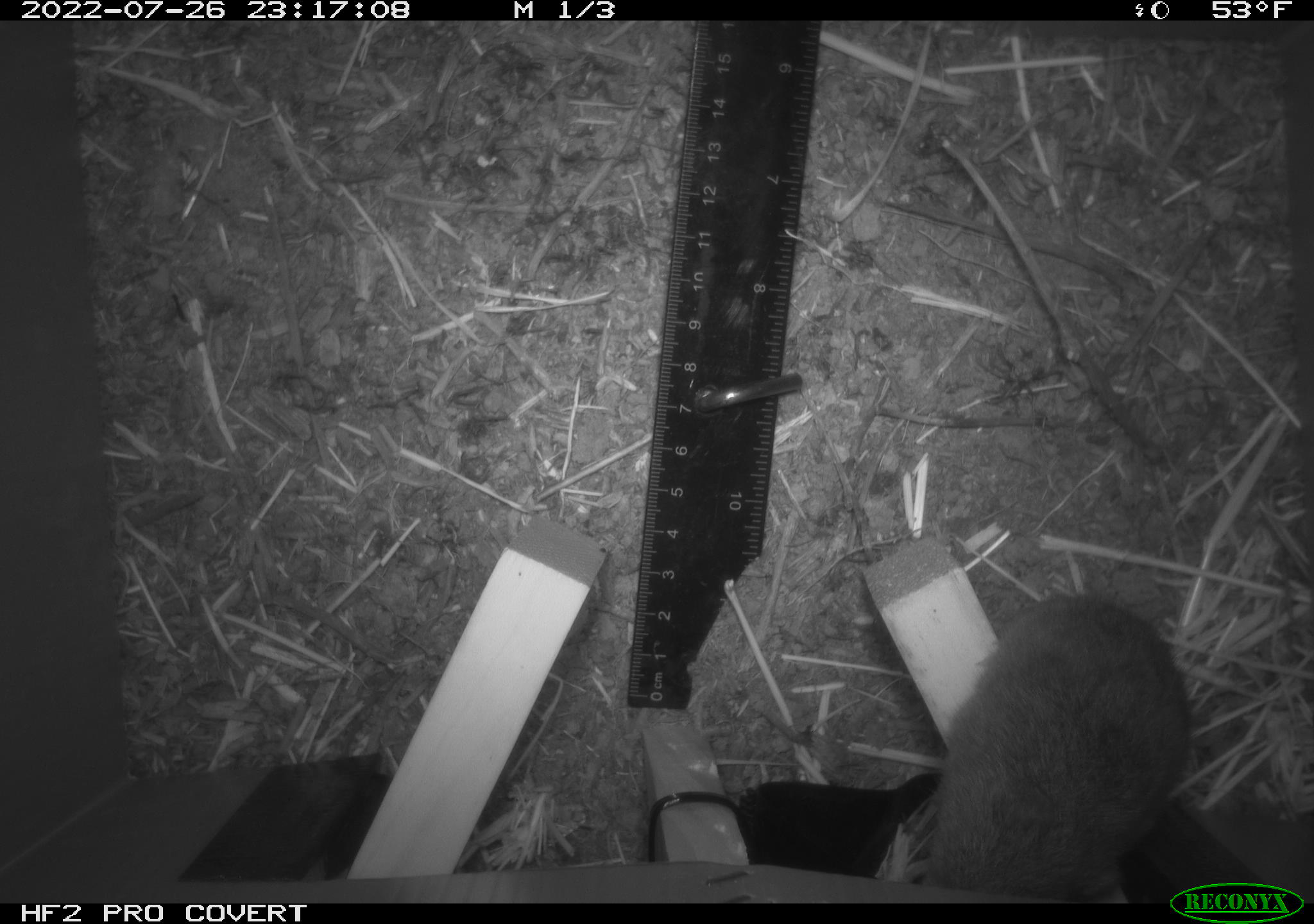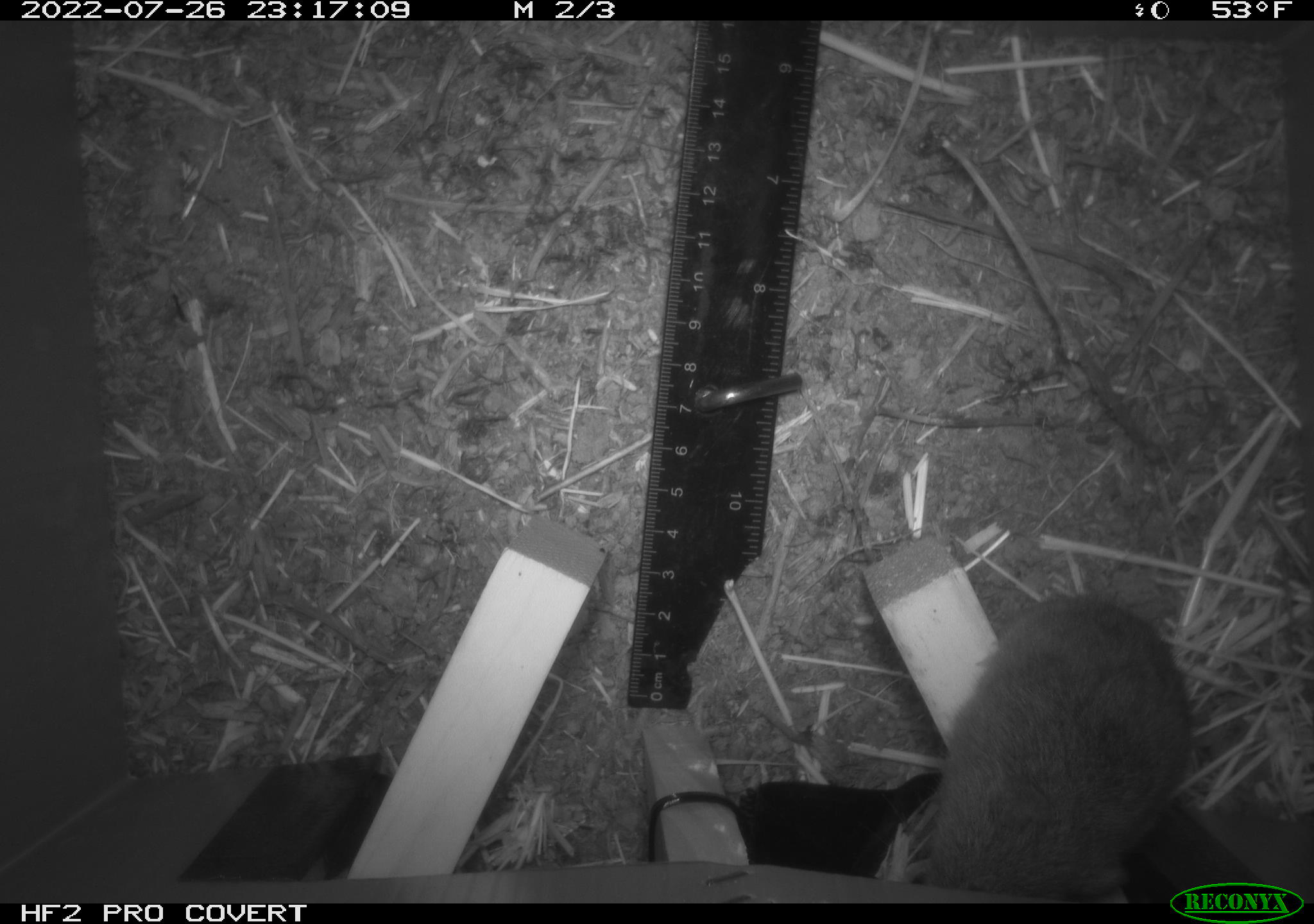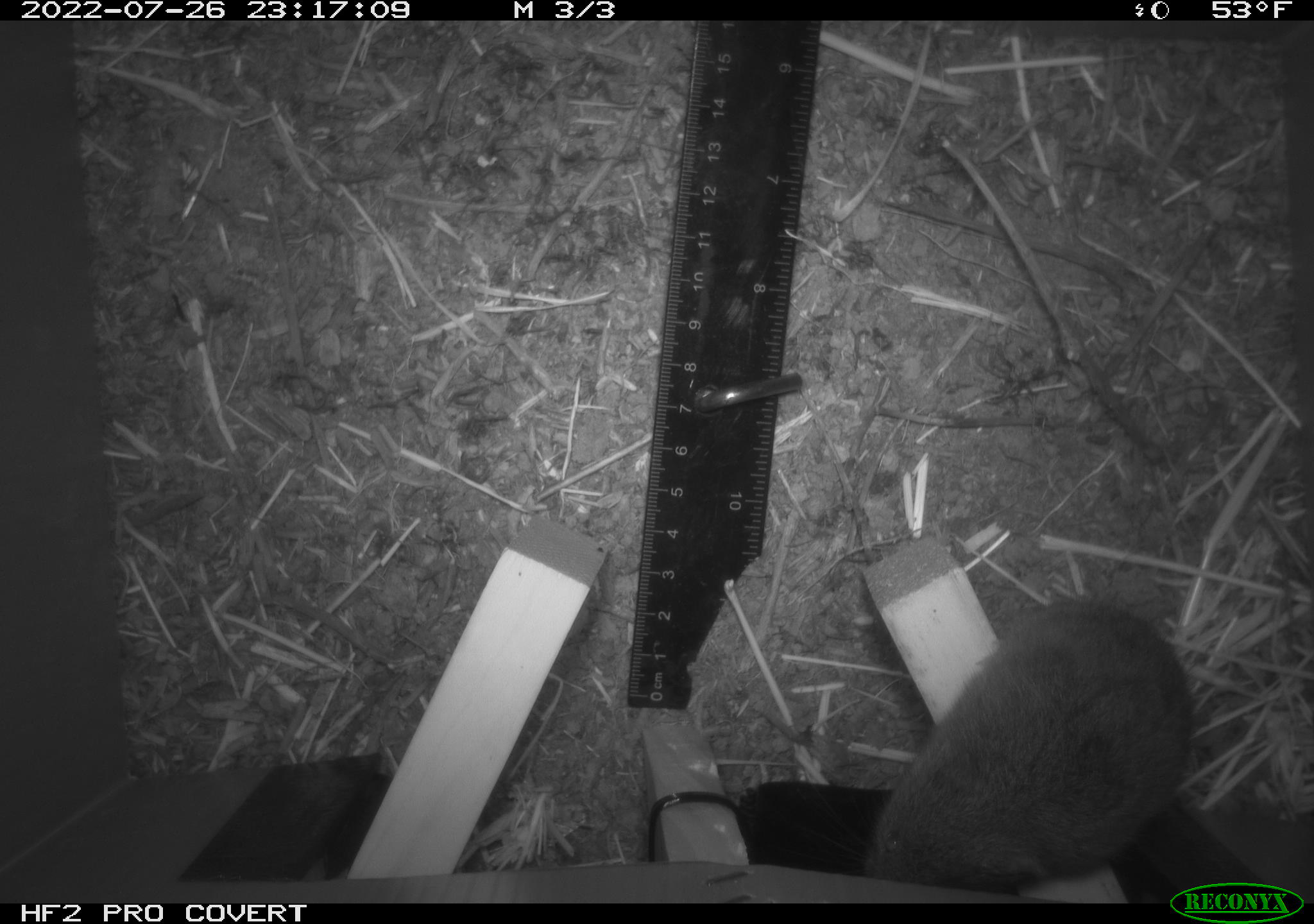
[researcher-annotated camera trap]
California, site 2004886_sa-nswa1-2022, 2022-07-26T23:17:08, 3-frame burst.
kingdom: Animalia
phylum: Chordata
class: Mammalia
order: Rodentia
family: Cricetidae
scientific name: Arvicolinae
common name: voles, lemmings, and muskrats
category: arvicolinae subfamily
Arvicolinae subfamily (voles, lemmings, and muskrats) (Arvicolinae).